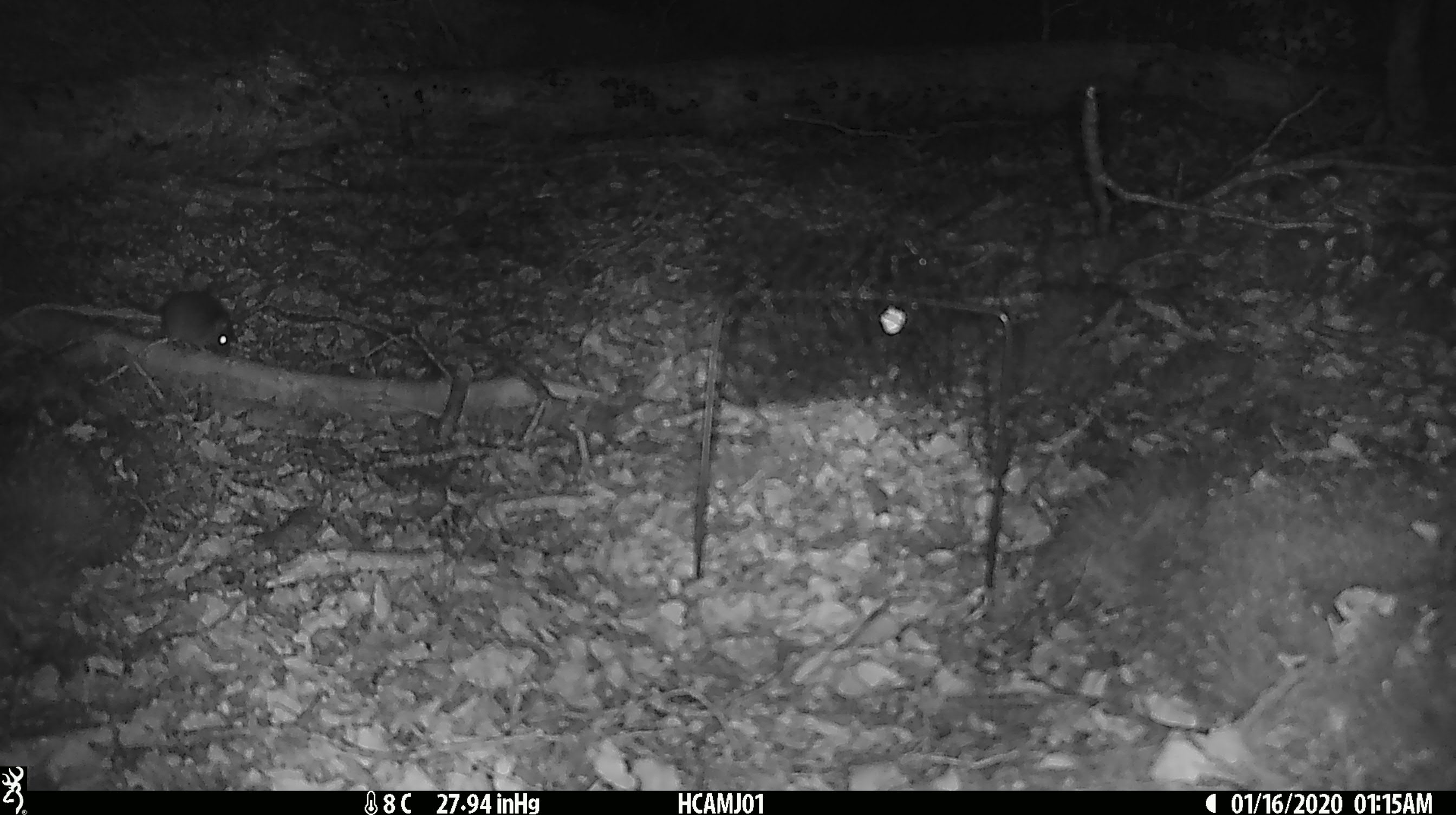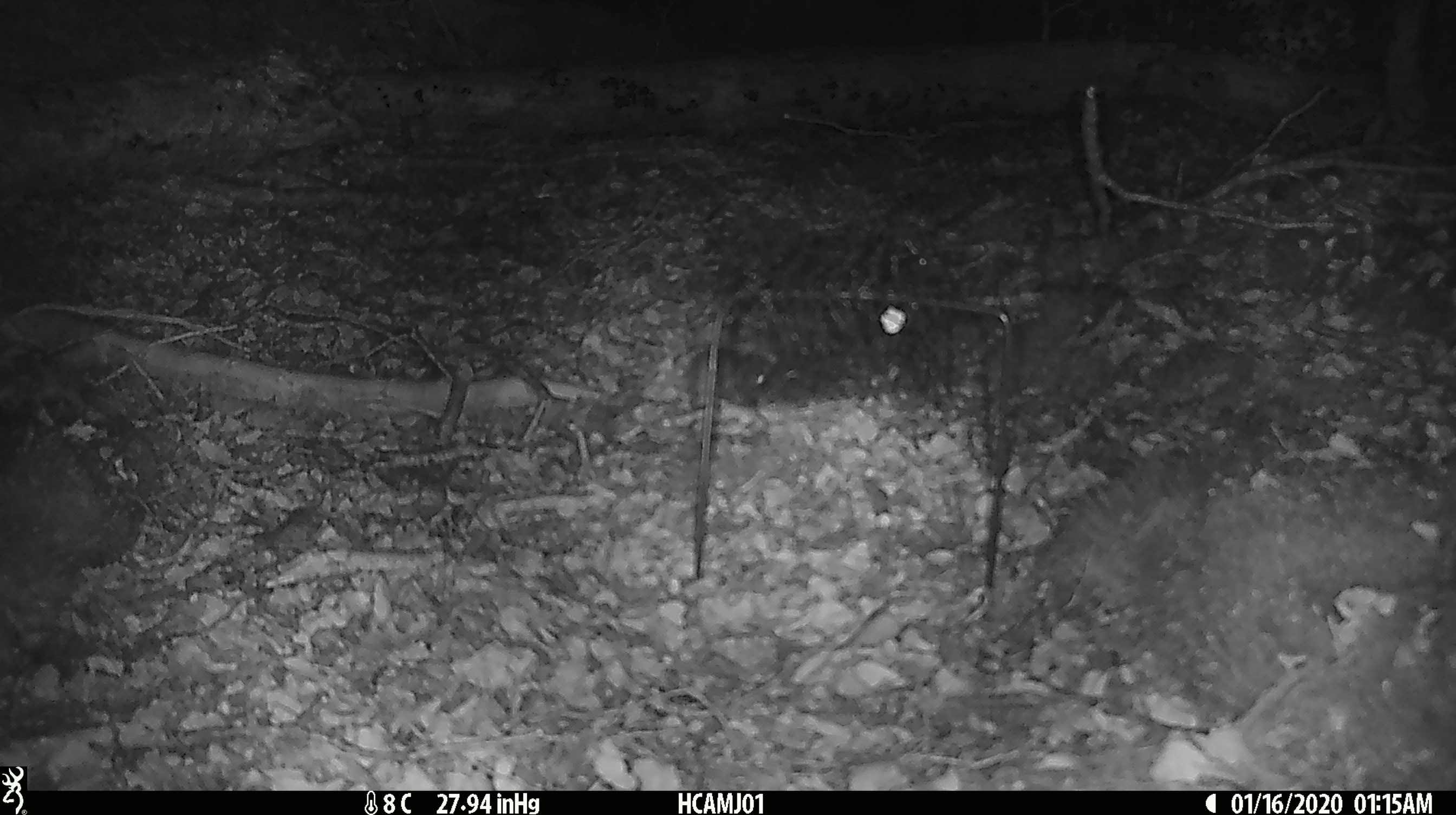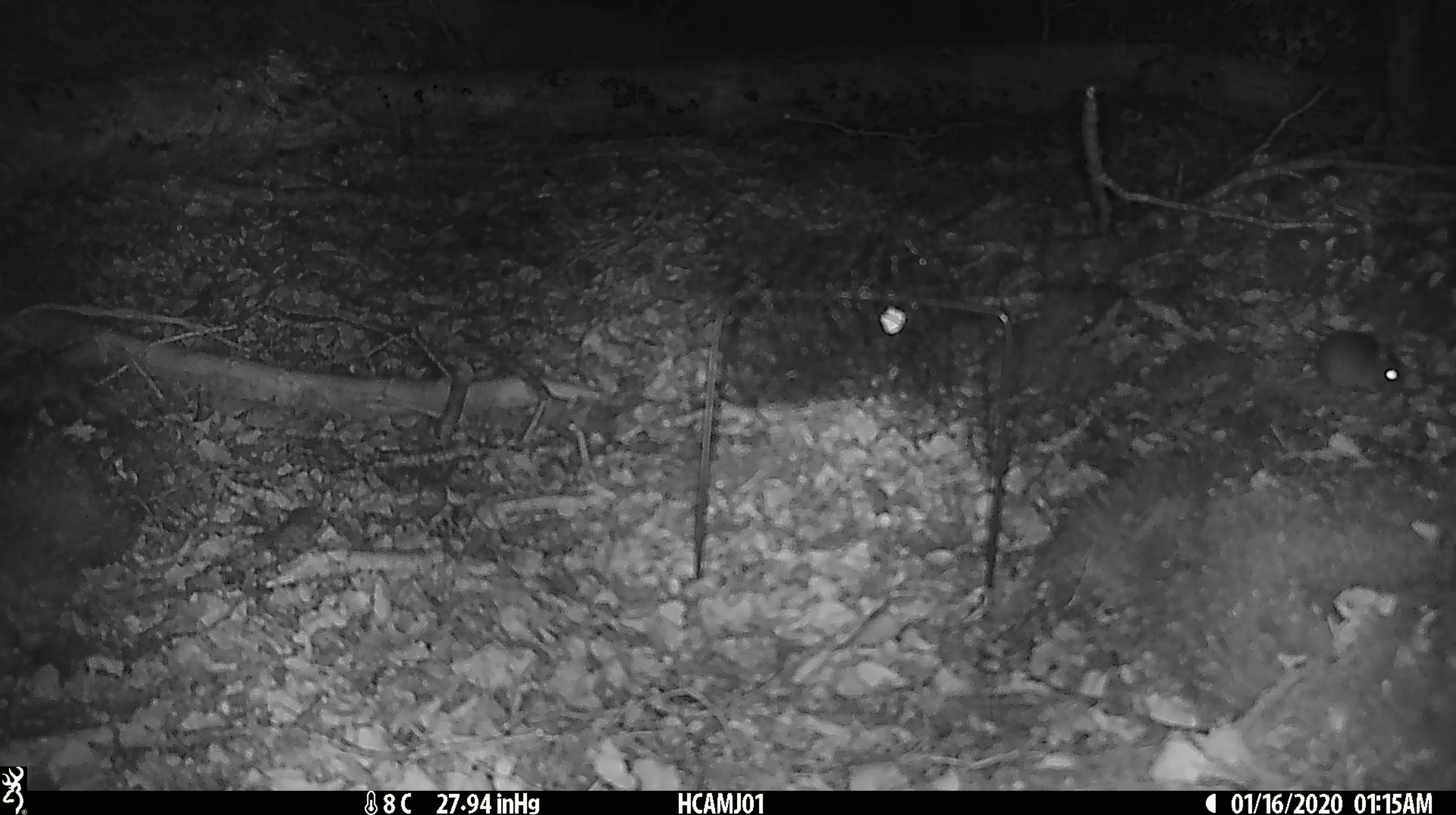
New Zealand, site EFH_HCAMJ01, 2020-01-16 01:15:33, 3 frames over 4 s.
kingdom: Animalia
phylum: Chordata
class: Mammalia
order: Rodentia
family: Muridae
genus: Mus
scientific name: Mus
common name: mouse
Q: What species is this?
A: Mouse (Mus).